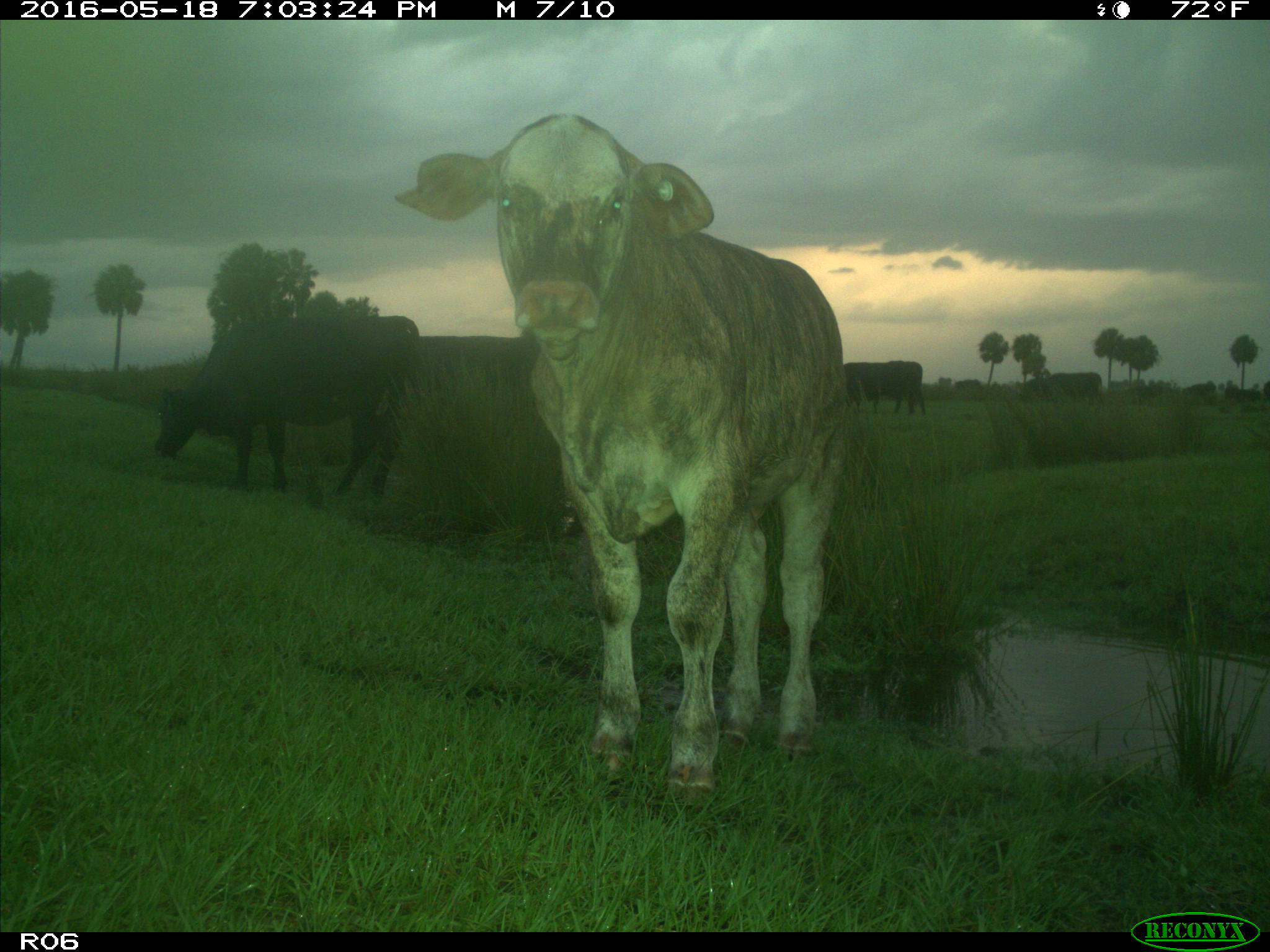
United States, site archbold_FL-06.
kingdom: Animalia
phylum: Chordata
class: Mammalia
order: Artiodactyla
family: Bovidae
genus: Bos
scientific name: Bos taurus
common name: domestic cow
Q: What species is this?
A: Bos taurus (domestic cow).